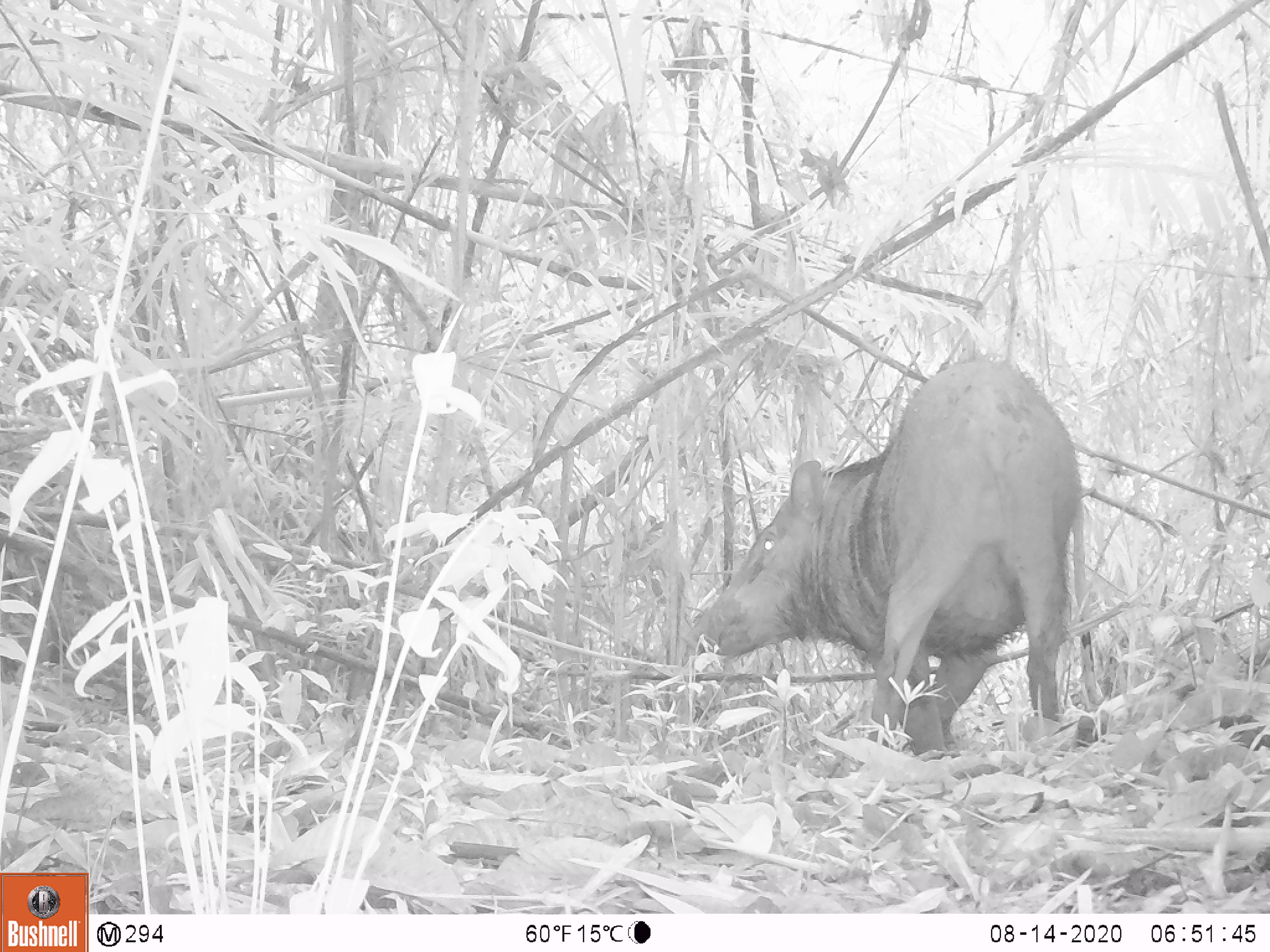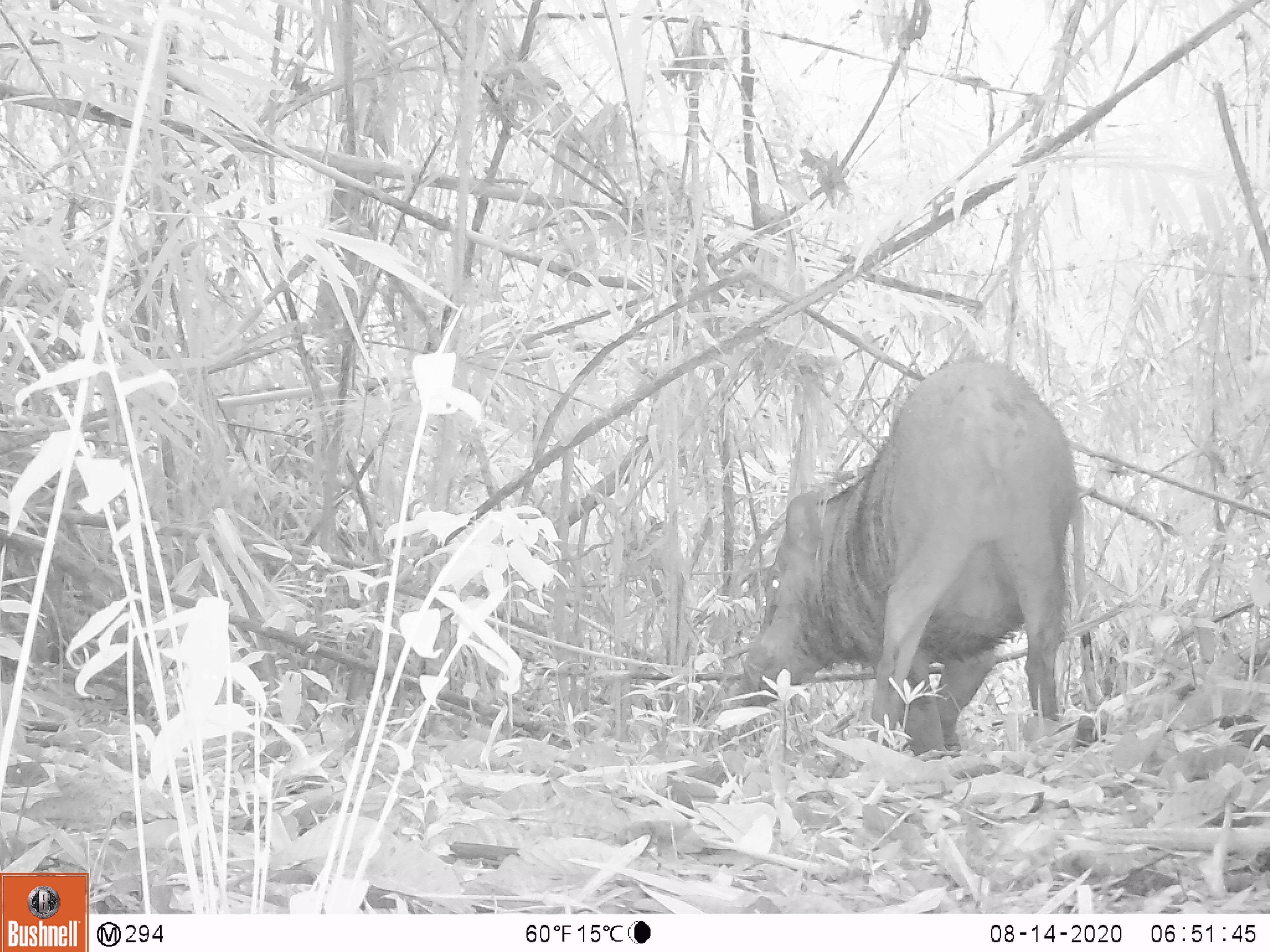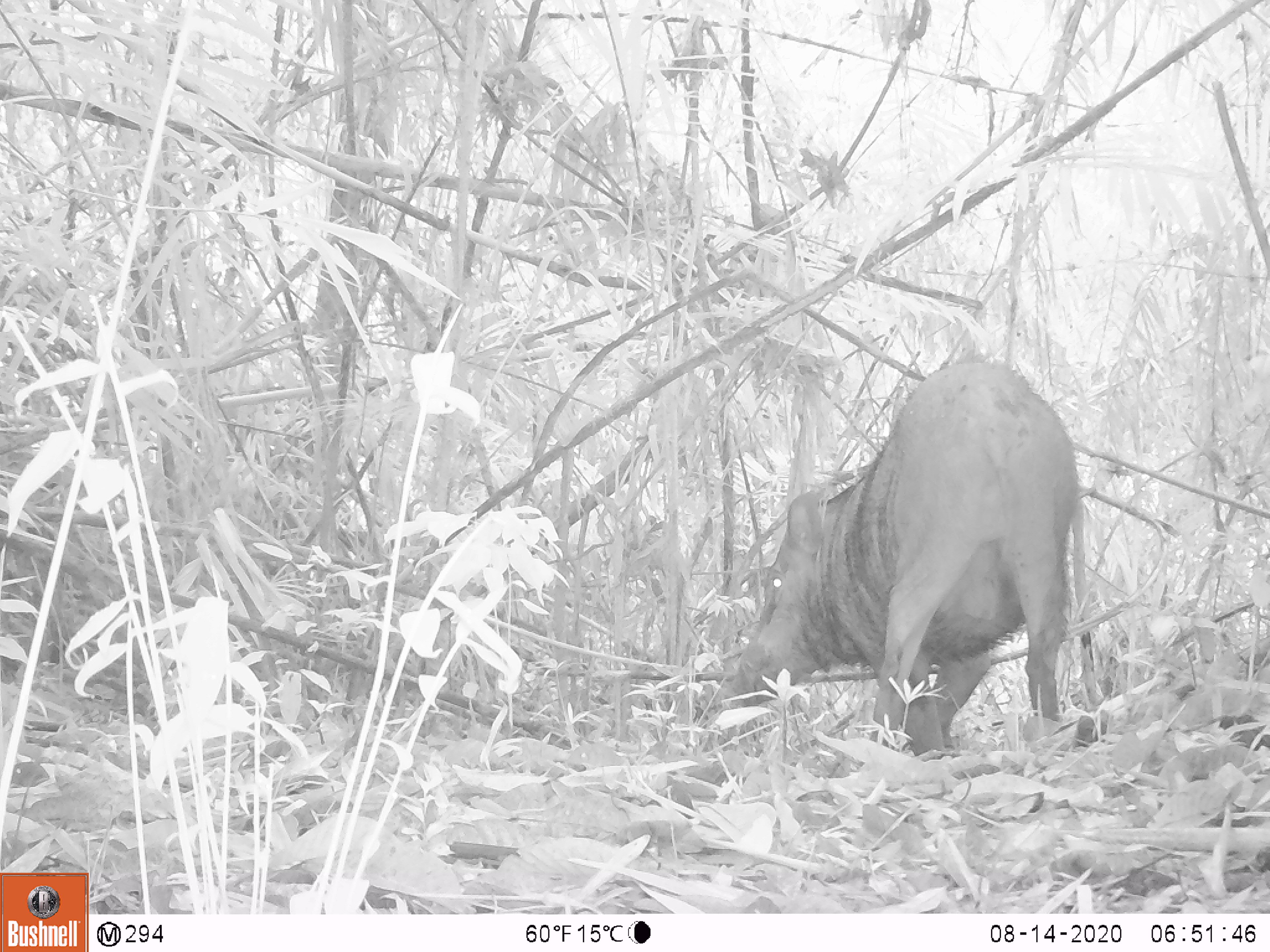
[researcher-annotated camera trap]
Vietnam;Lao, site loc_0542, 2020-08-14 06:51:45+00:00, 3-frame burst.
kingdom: Animalia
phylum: Chordata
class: Mammalia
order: Artiodactyla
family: Suidae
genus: Sus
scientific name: Sus scrofa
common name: eurasian wild pig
Eurasian wild pig (Sus scrofa). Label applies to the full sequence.